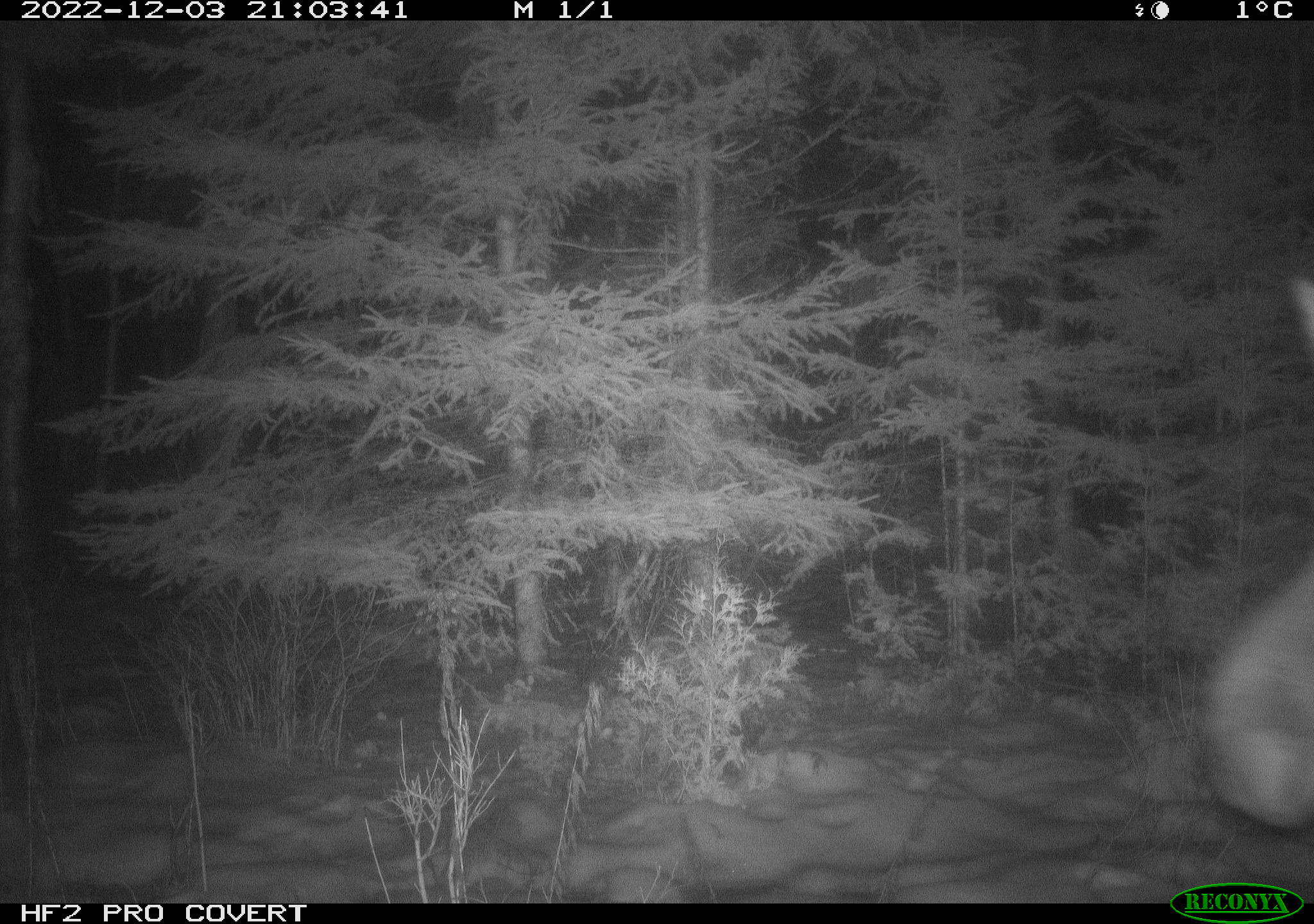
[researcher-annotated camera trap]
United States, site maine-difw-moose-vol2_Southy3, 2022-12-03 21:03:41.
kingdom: Animalia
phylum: Chordata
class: Mammalia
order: Artiodactyla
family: Cervidae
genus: Alces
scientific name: Alces alces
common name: moose